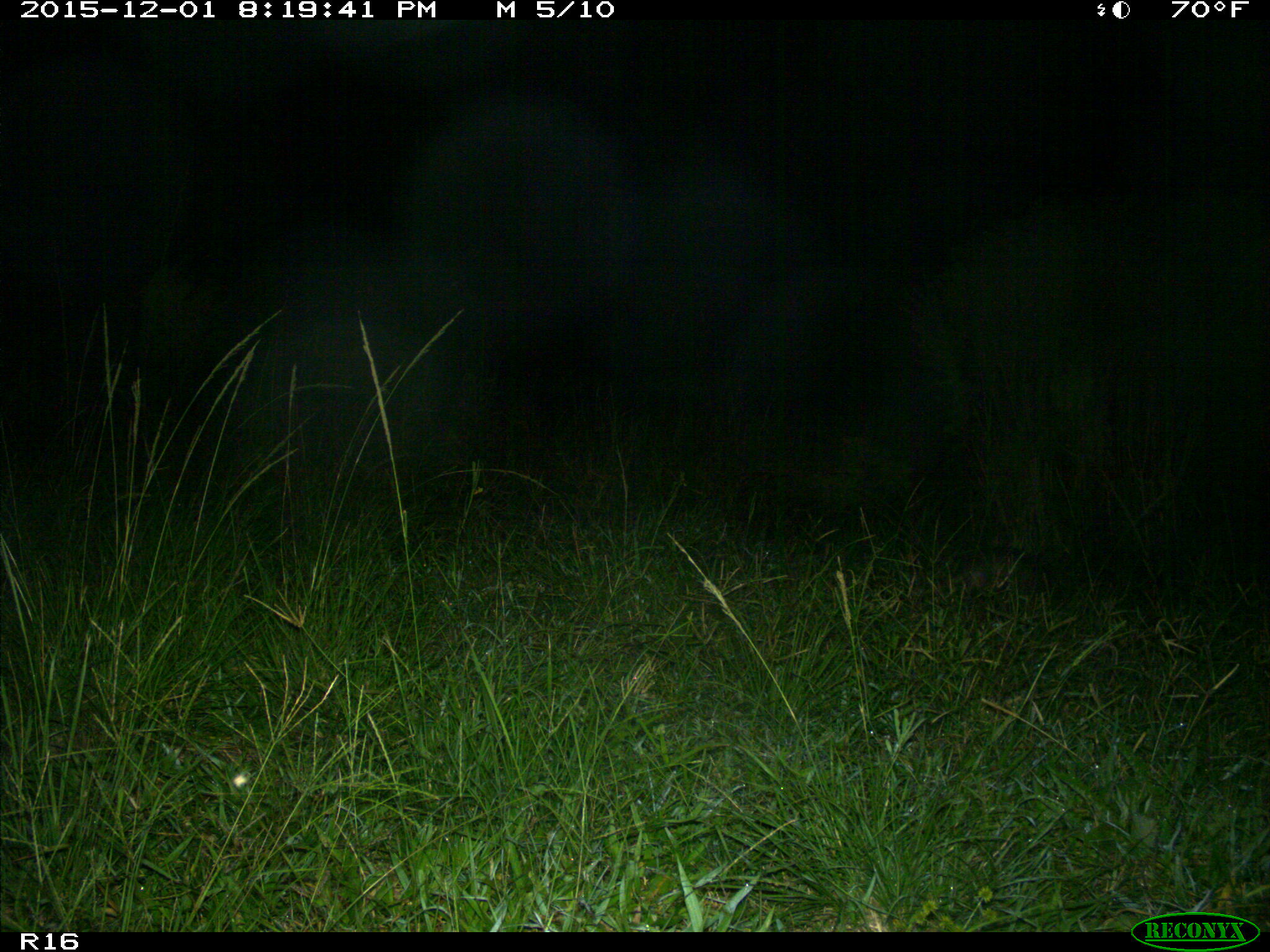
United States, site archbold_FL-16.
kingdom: Animalia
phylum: Chordata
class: Mammalia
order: Cingulata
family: Dasypodidae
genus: Dasypus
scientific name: Dasypus novemcinctus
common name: nine-banded armadillo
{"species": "Dasypus novemcinctus (nine-banded armadillo)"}